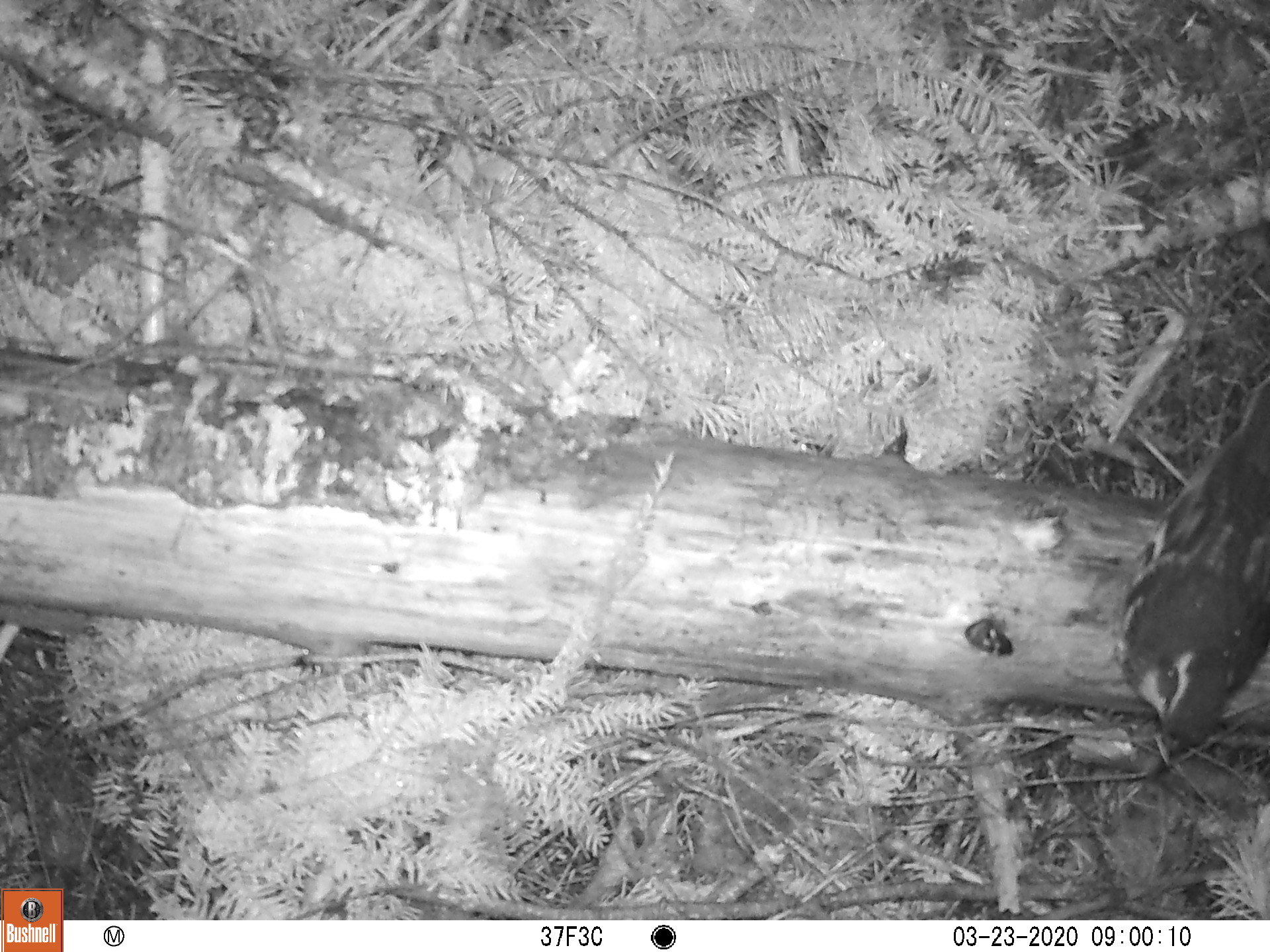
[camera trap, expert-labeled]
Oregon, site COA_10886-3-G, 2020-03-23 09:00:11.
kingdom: Animalia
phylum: Chordata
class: Aves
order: Passeriformes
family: Turdidae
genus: Ixoreus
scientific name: Ixoreus naevius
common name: varied thrush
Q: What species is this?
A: Varied thrush (Ixoreus naevius).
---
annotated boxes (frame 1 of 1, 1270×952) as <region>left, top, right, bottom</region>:
varied thrush: <region>1123, 392, 1265, 753</region>